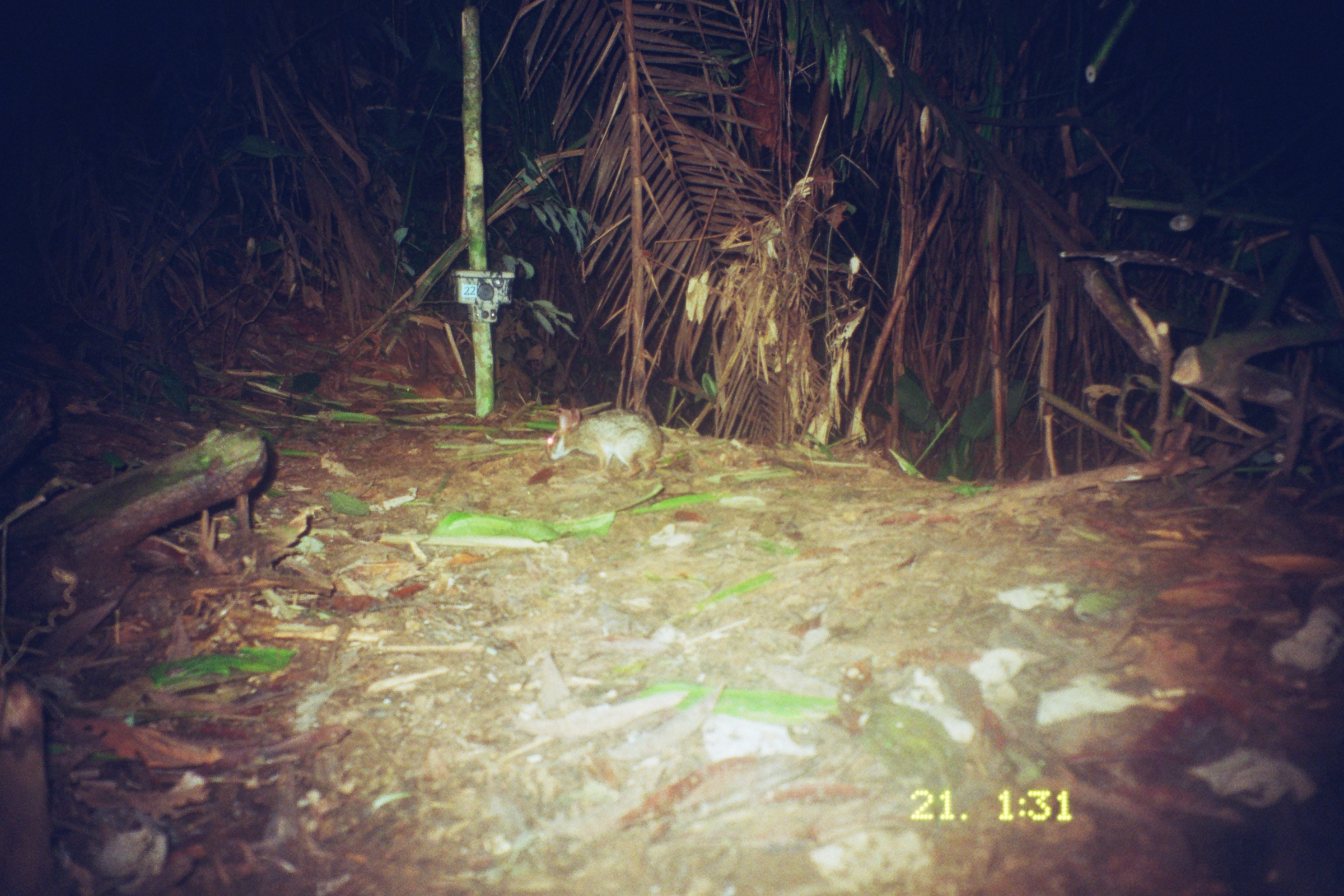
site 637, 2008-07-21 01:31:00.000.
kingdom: Animalia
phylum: Chordata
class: Mammalia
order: Lagomorpha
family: Leporidae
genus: Sylvilagus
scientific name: Sylvilagus brasiliensis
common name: tapeti